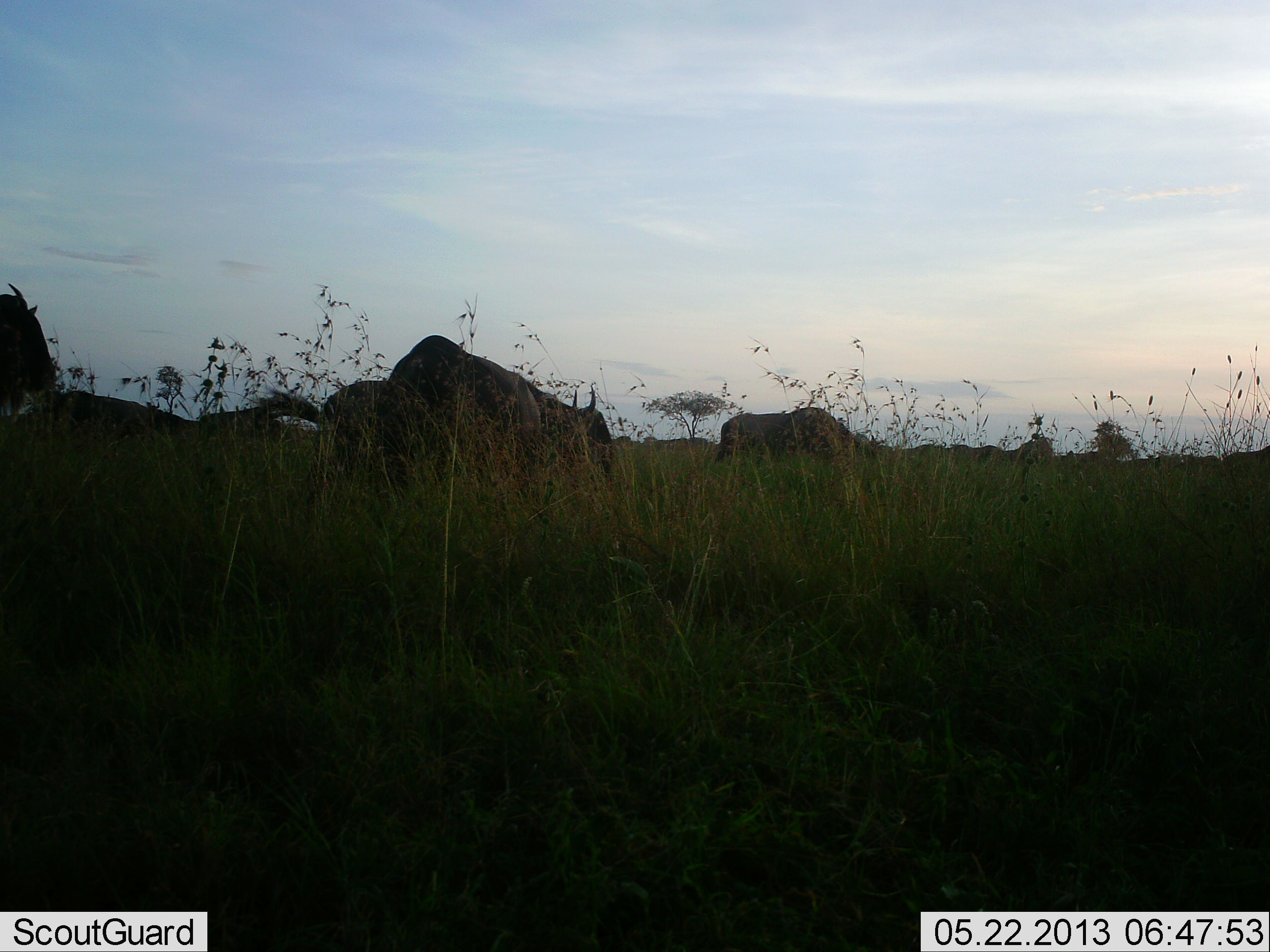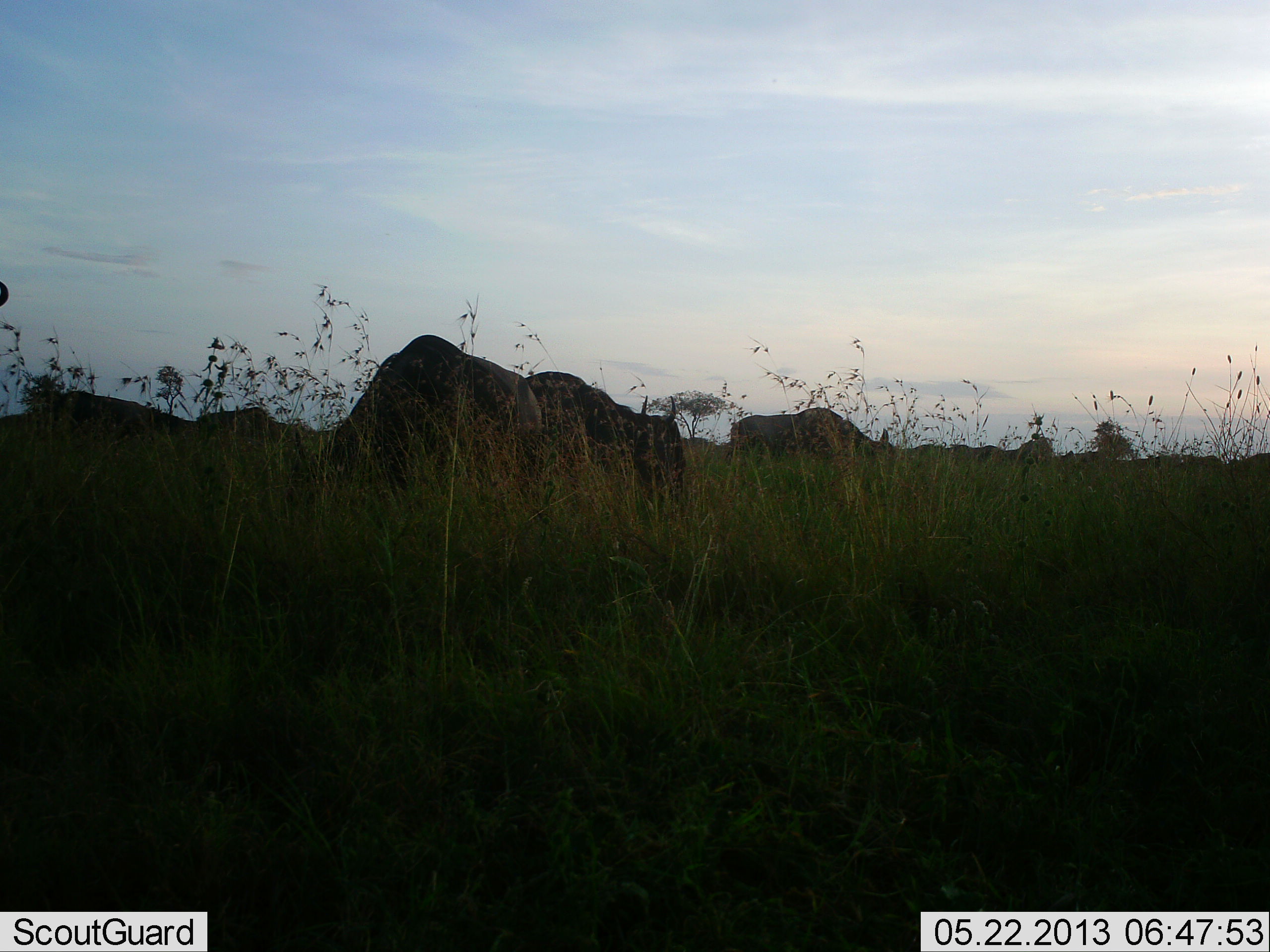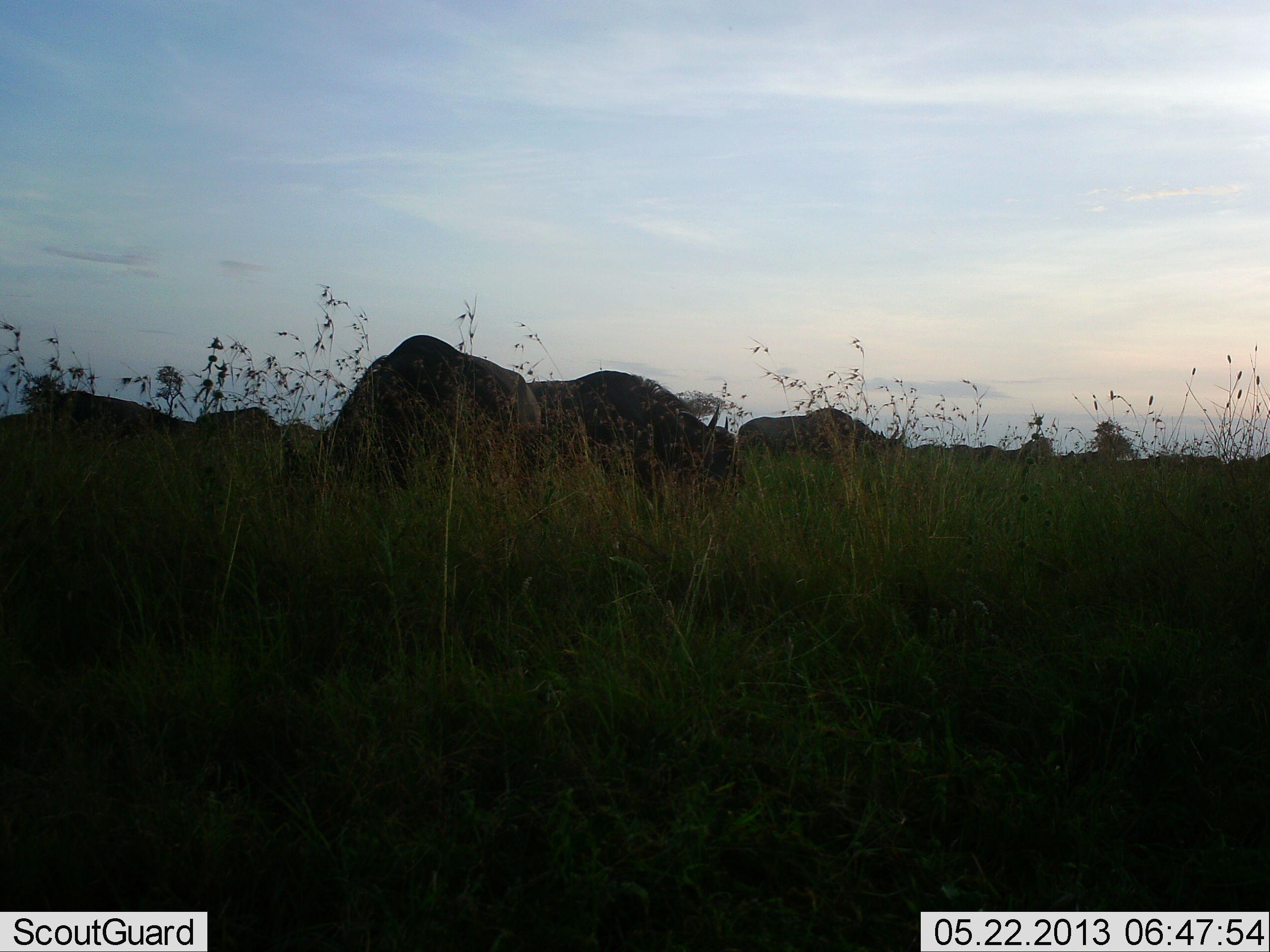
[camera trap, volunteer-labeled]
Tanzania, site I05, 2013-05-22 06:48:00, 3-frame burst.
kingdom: Animalia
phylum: Chordata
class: Mammalia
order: Artiodactyla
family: Bovidae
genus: Connochaetes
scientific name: Connochaetes taurinus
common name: blue wildebeest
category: wildebeest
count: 6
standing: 39%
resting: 4%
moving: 68%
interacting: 0%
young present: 0%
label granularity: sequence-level